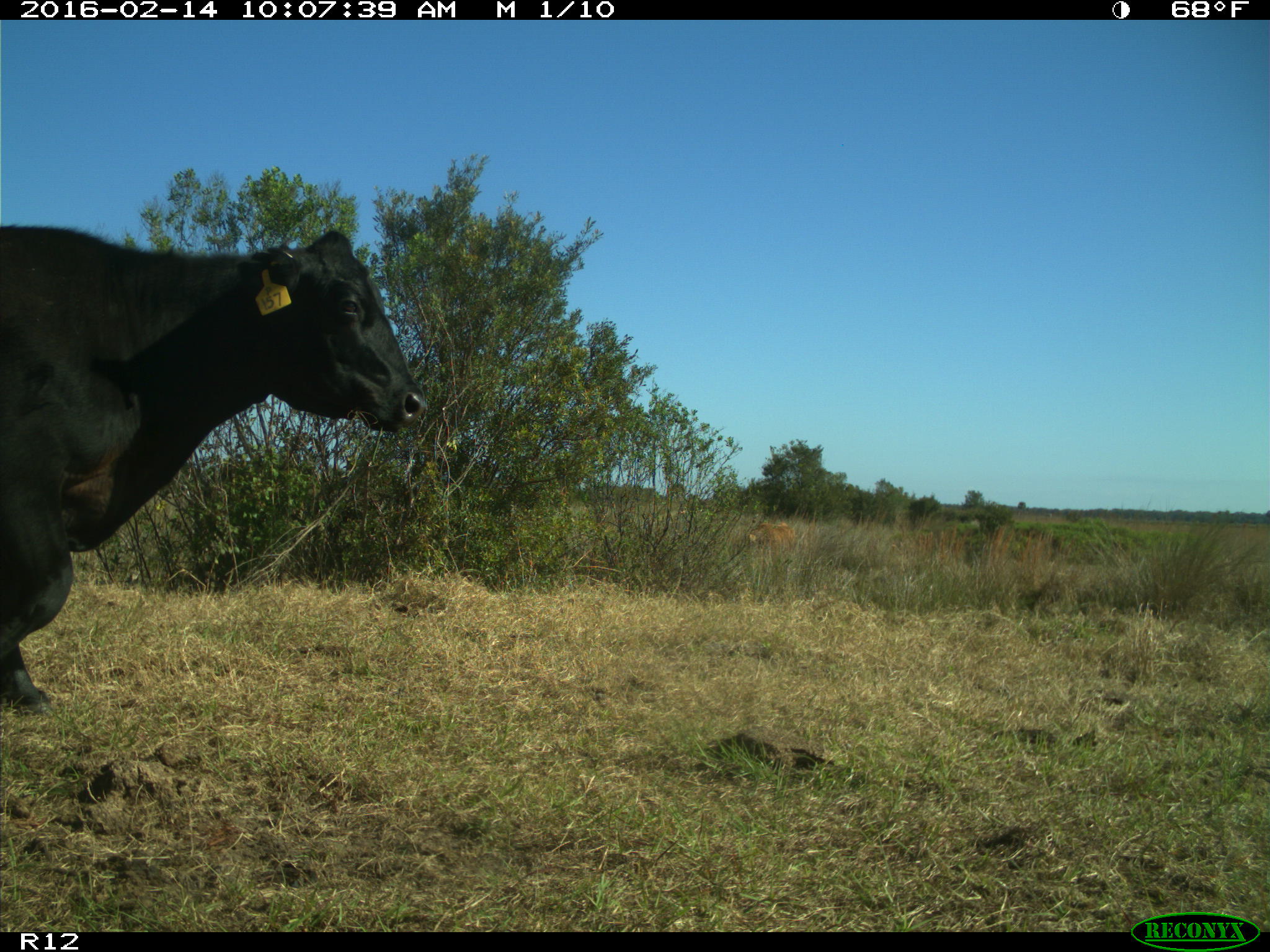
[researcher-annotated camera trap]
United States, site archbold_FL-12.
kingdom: Animalia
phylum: Chordata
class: Mammalia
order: Artiodactyla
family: Bovidae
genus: Bos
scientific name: Bos taurus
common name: domestic cow